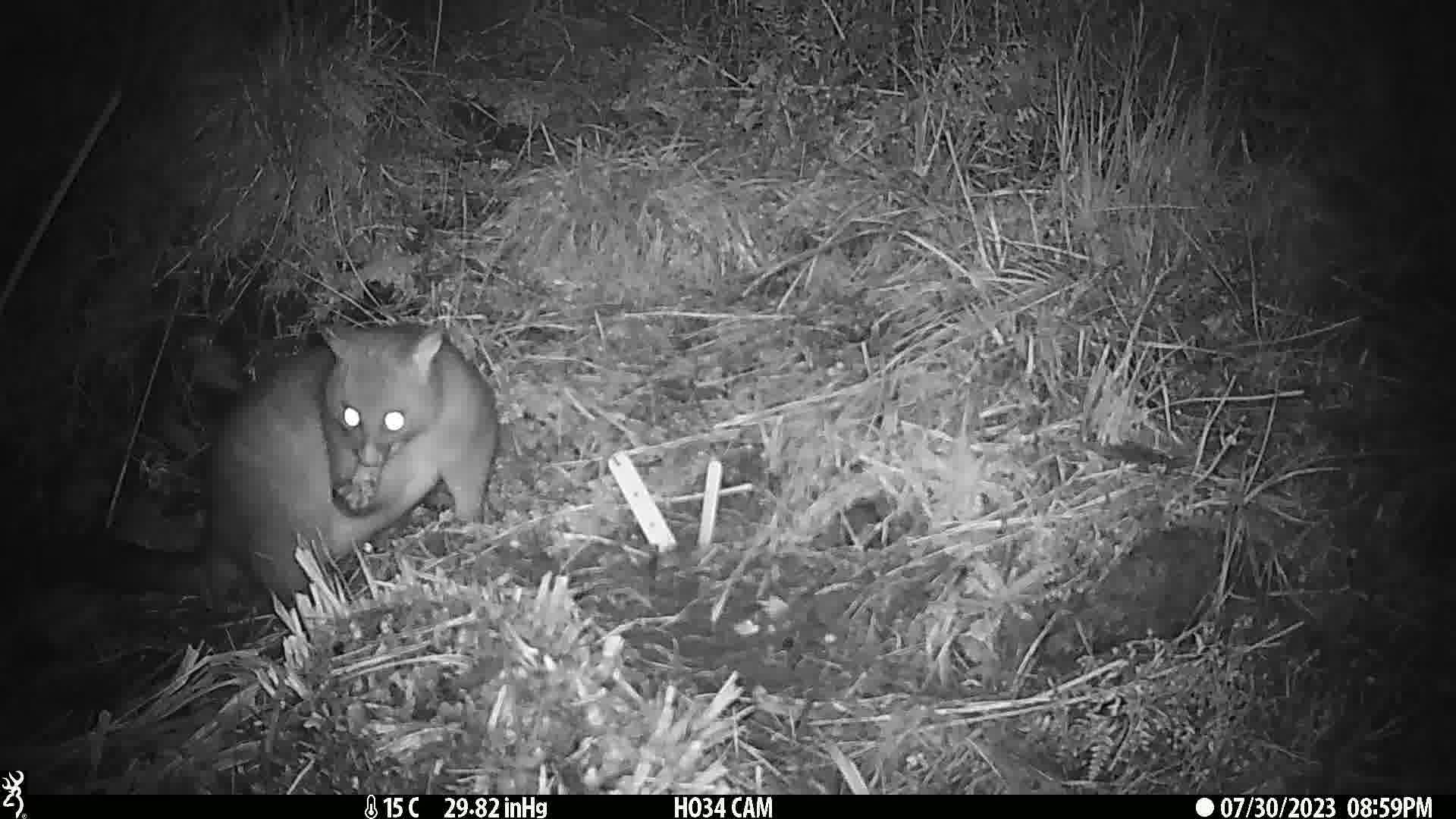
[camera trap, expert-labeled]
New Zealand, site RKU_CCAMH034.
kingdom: Animalia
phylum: Chordata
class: Mammalia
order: Diprotodontia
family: Phalangeridae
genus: Trichosurus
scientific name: Trichosurus vulpecula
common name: common brushtail possum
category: possum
Possum (common brushtail possum) (Trichosurus vulpecula).